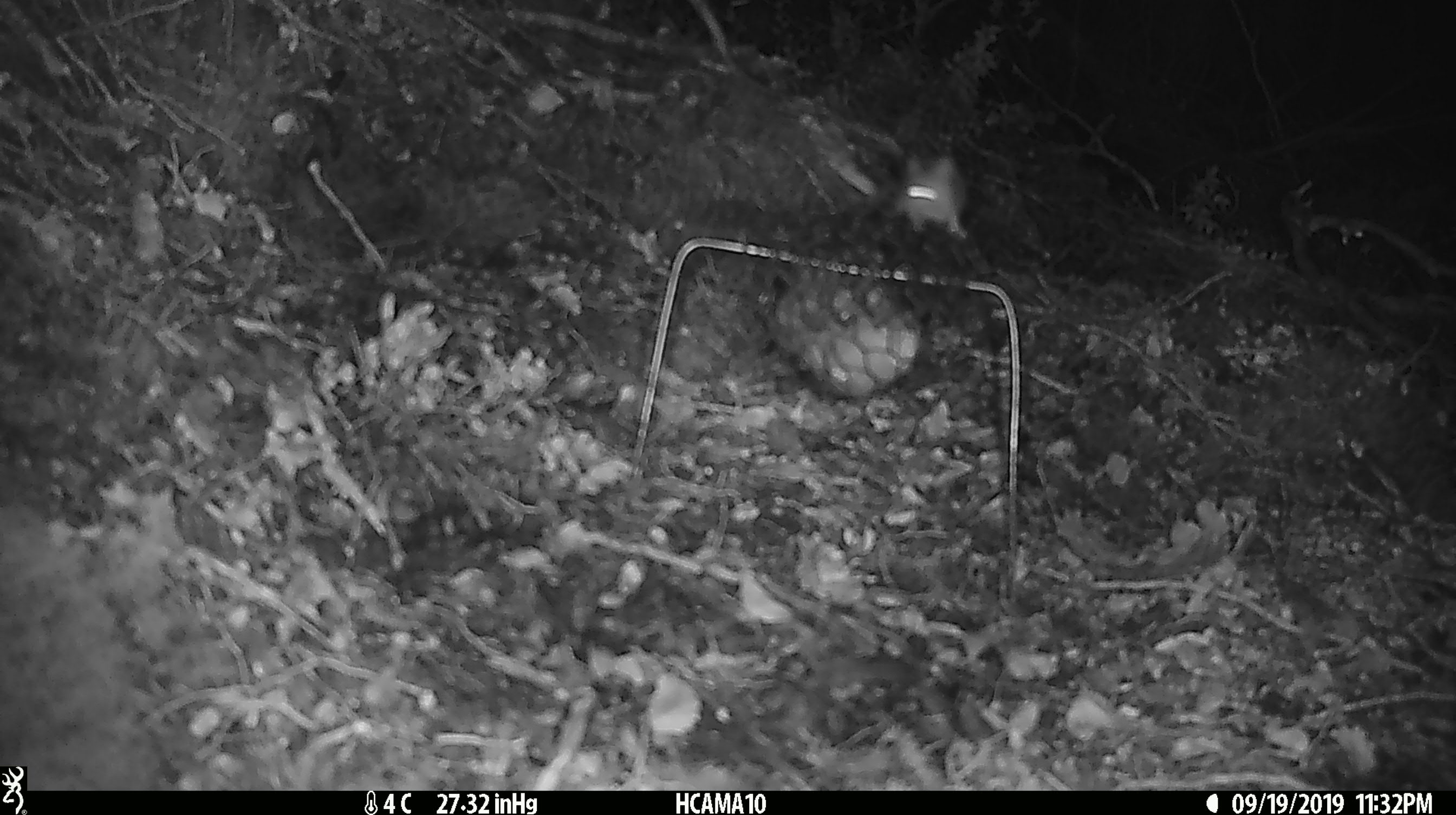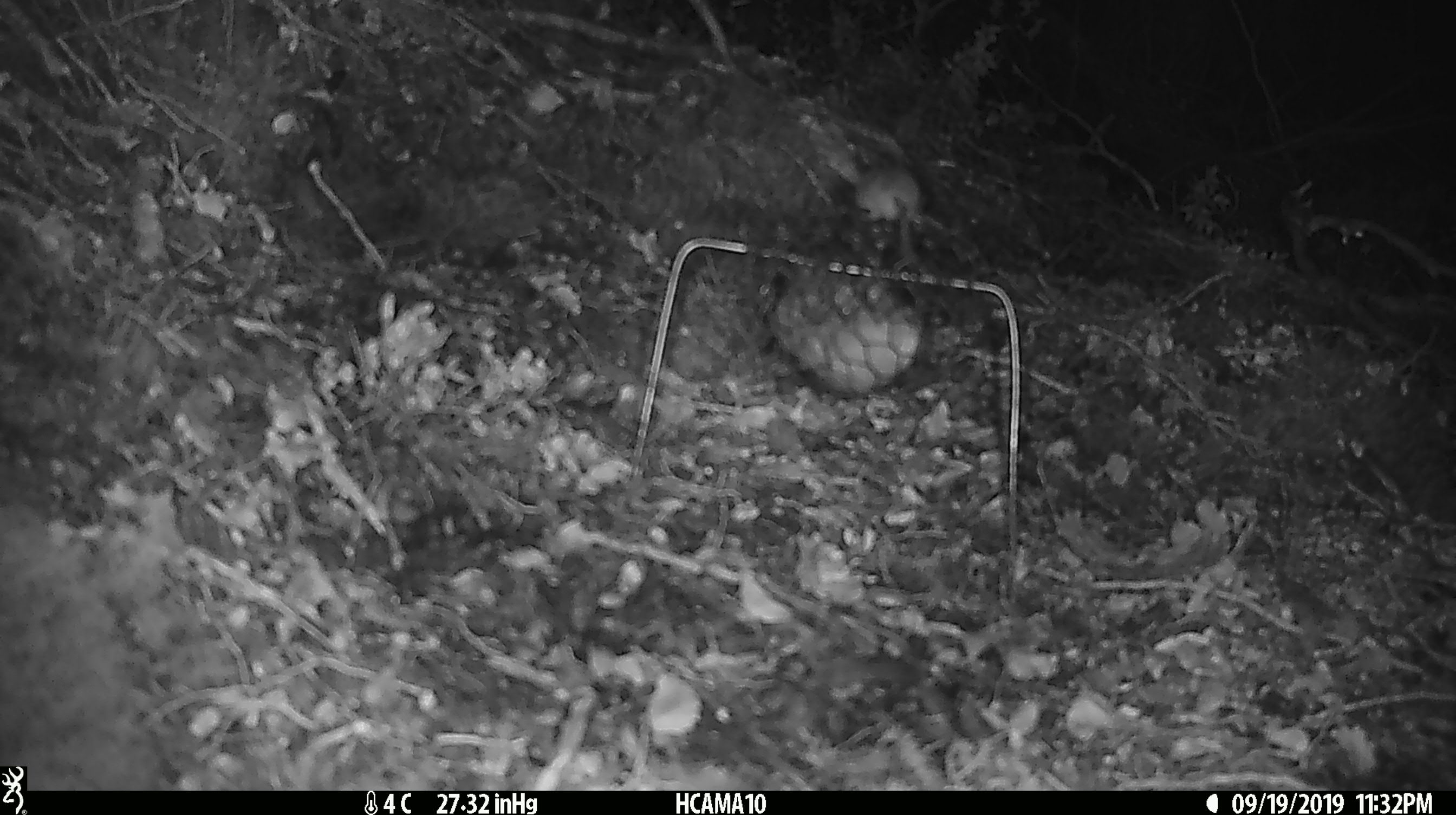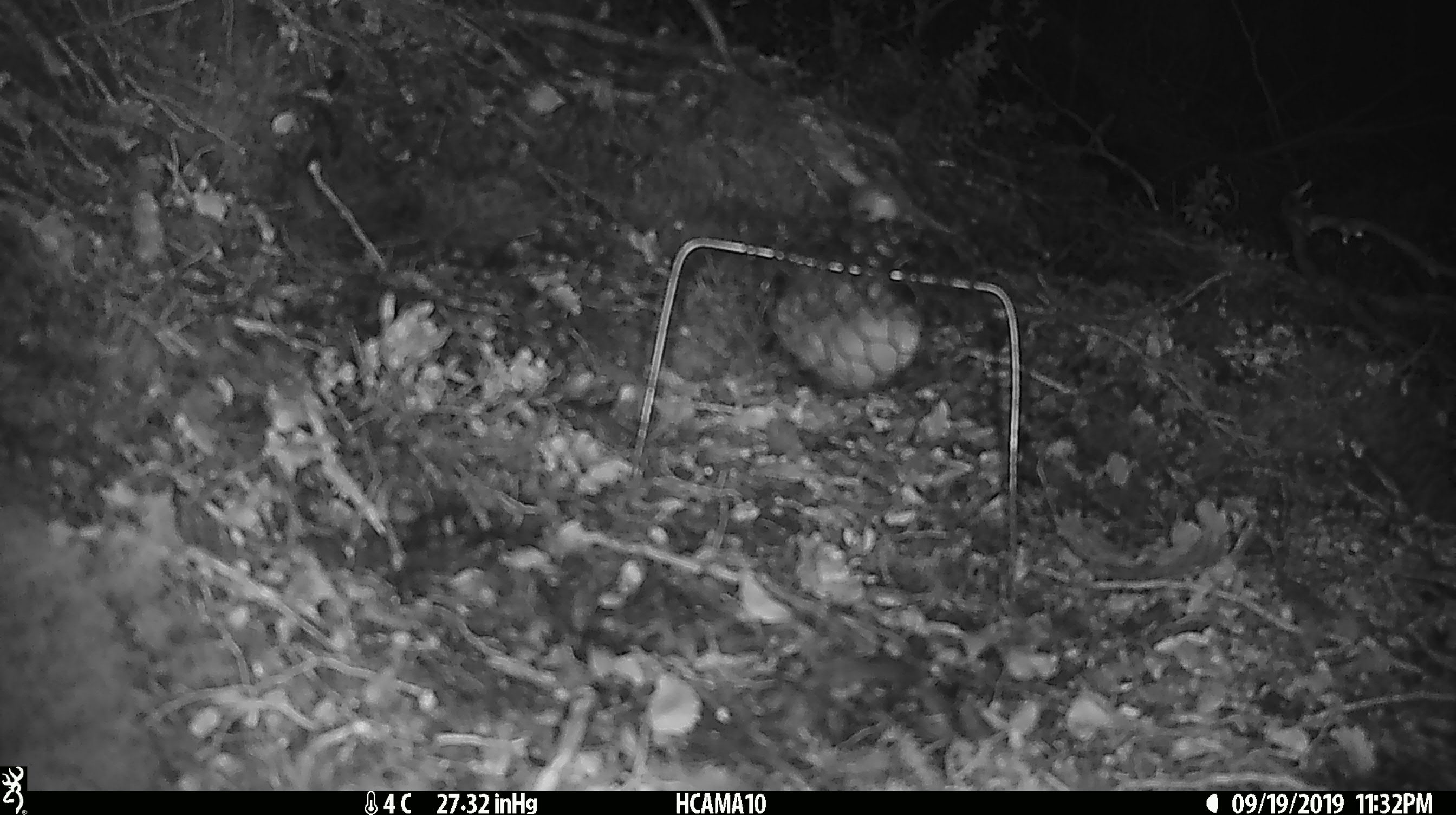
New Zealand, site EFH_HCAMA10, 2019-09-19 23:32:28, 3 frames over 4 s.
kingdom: Animalia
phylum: Chordata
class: Mammalia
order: Rodentia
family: Muridae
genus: Mus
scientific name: Mus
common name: mouse